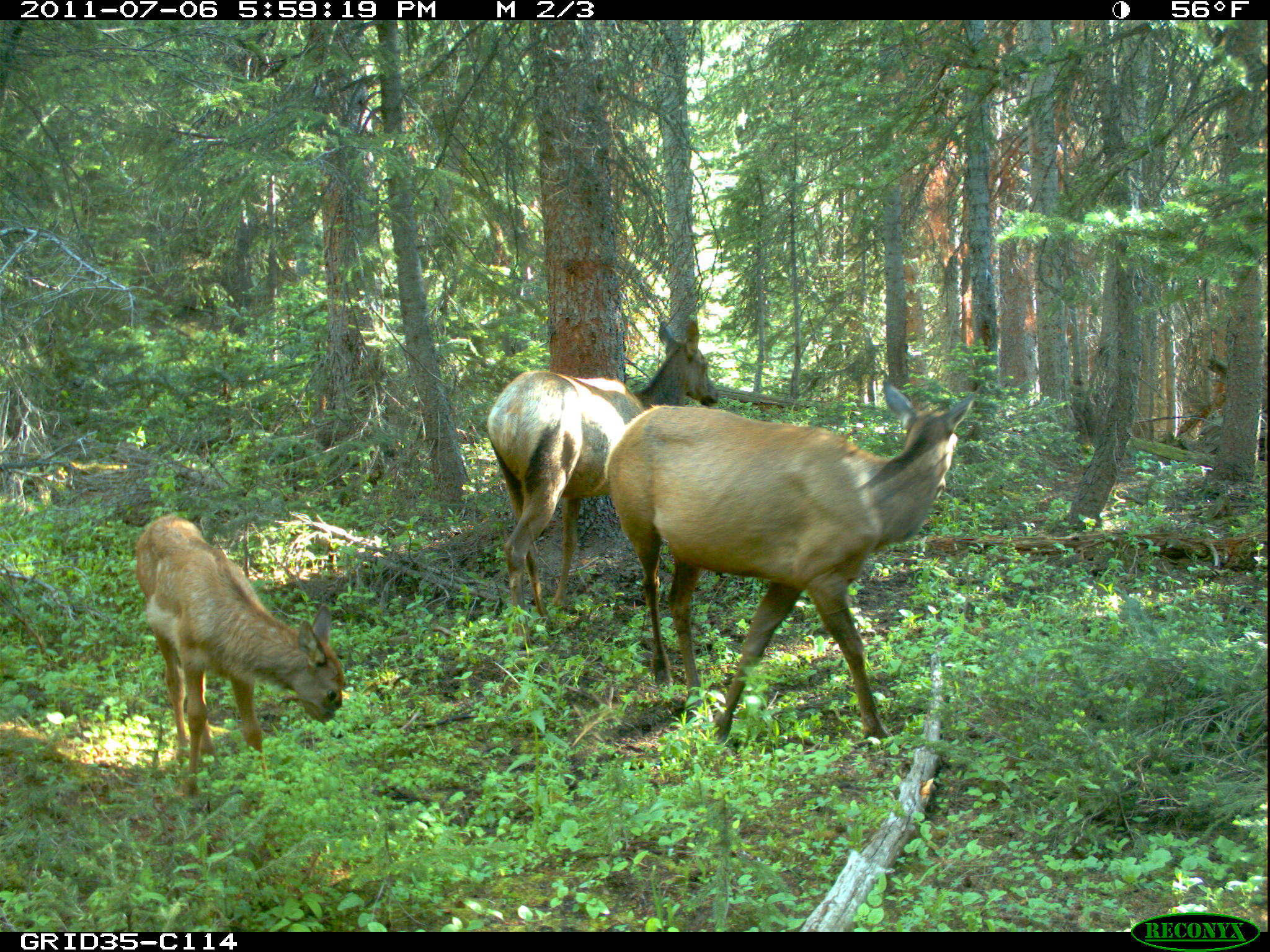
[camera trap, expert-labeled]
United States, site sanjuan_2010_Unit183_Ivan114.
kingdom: Animalia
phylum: Chordata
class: Mammalia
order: Artiodactyla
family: Cervidae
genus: Cervus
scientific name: Cervus elaphus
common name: red deer